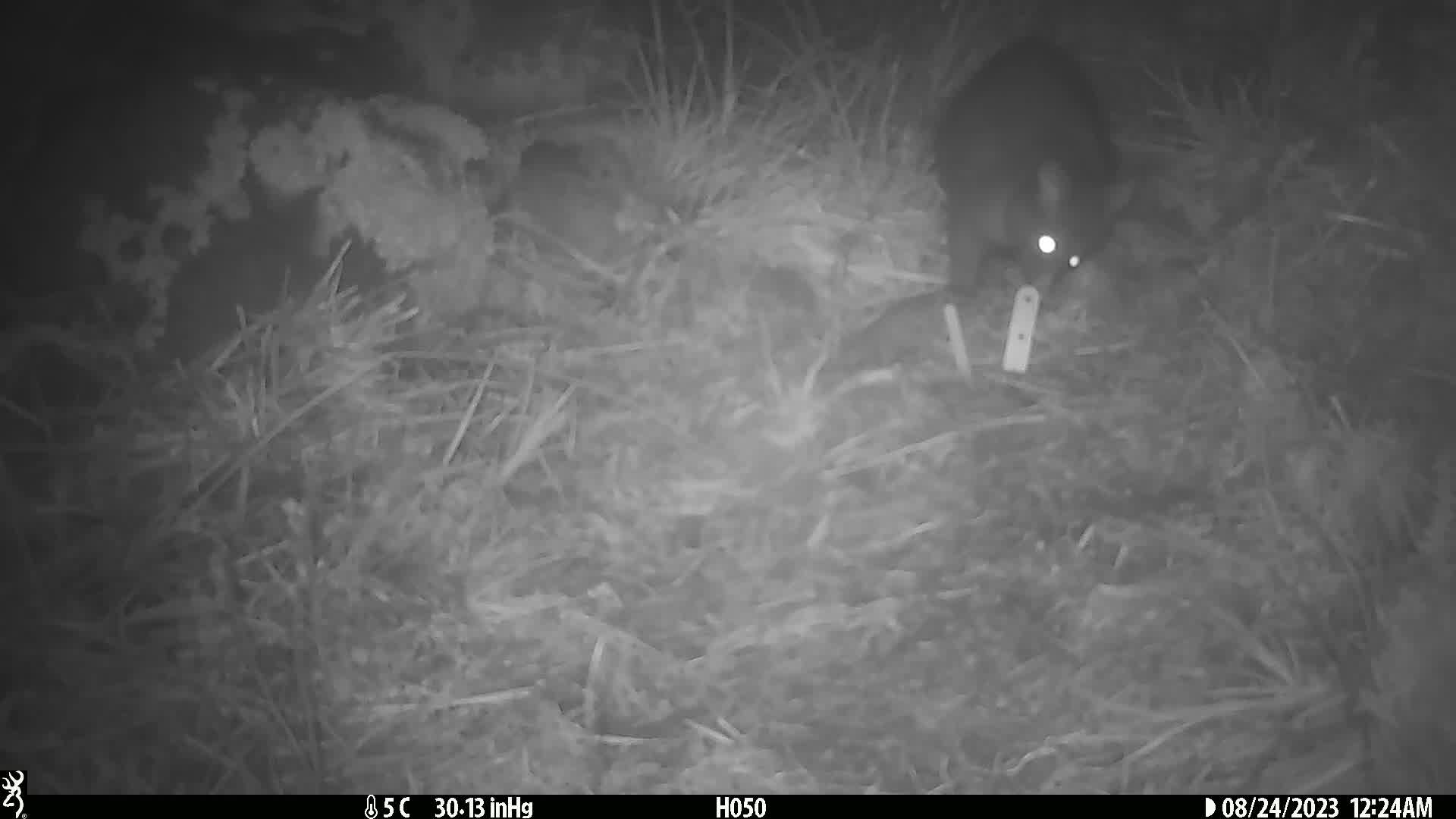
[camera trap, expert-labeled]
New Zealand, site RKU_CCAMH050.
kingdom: Animalia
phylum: Chordata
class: Mammalia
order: Diprotodontia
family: Phalangeridae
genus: Trichosurus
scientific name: Trichosurus vulpecula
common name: common brushtail possum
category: possum